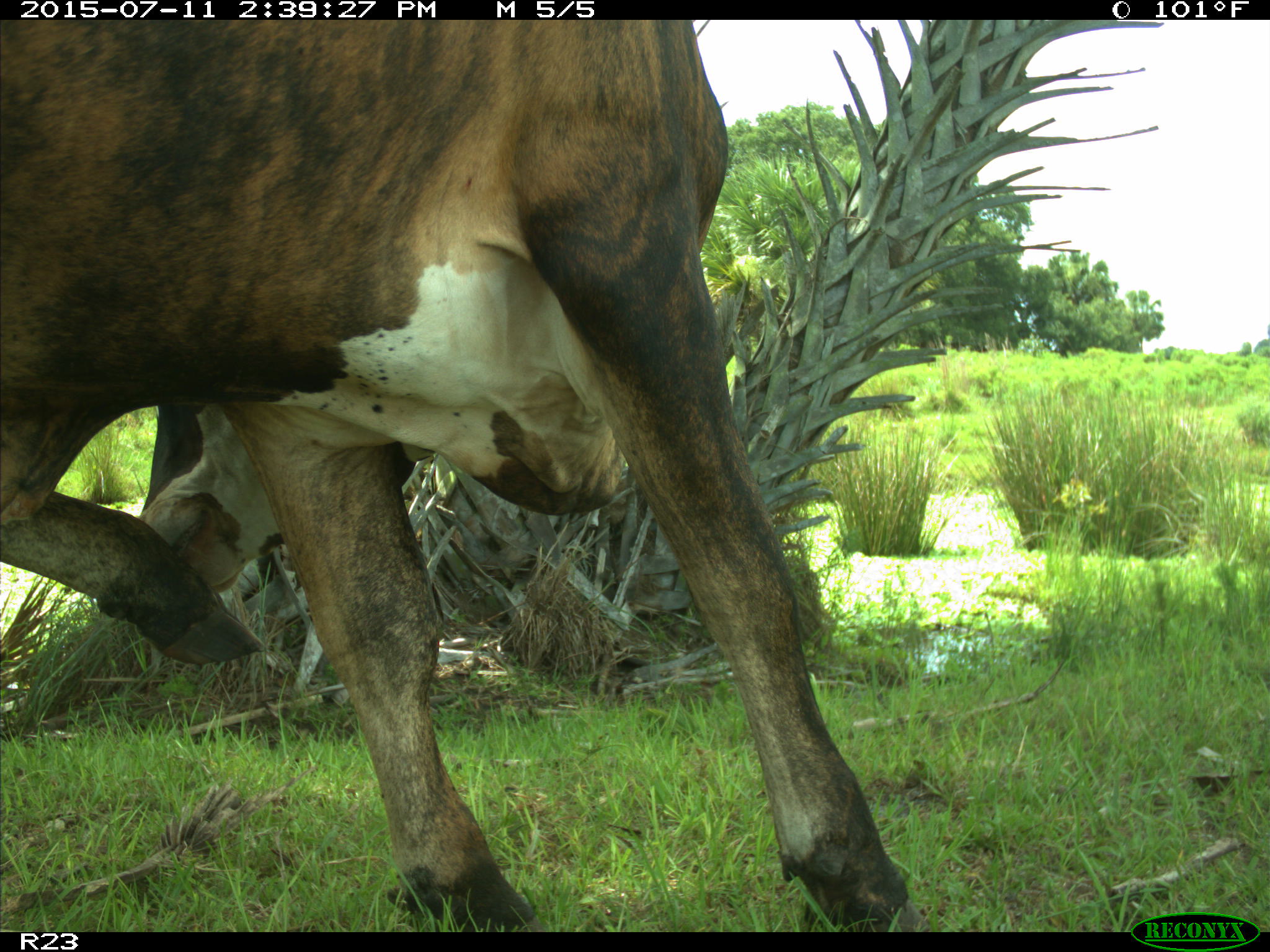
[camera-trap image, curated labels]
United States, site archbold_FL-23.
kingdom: Animalia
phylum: Chordata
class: Mammalia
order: Artiodactyla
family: Bovidae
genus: Bos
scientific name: Bos taurus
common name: domestic cow